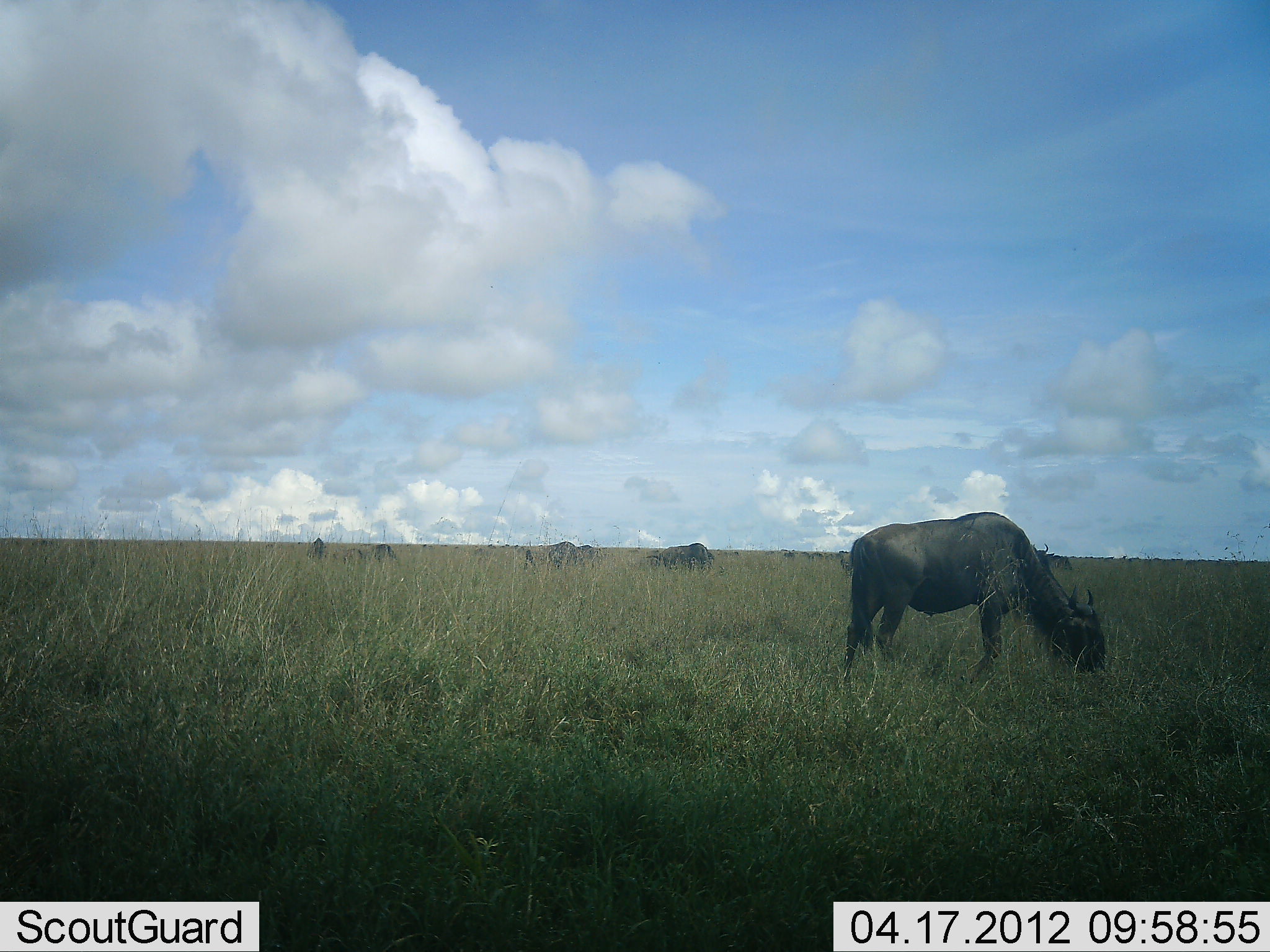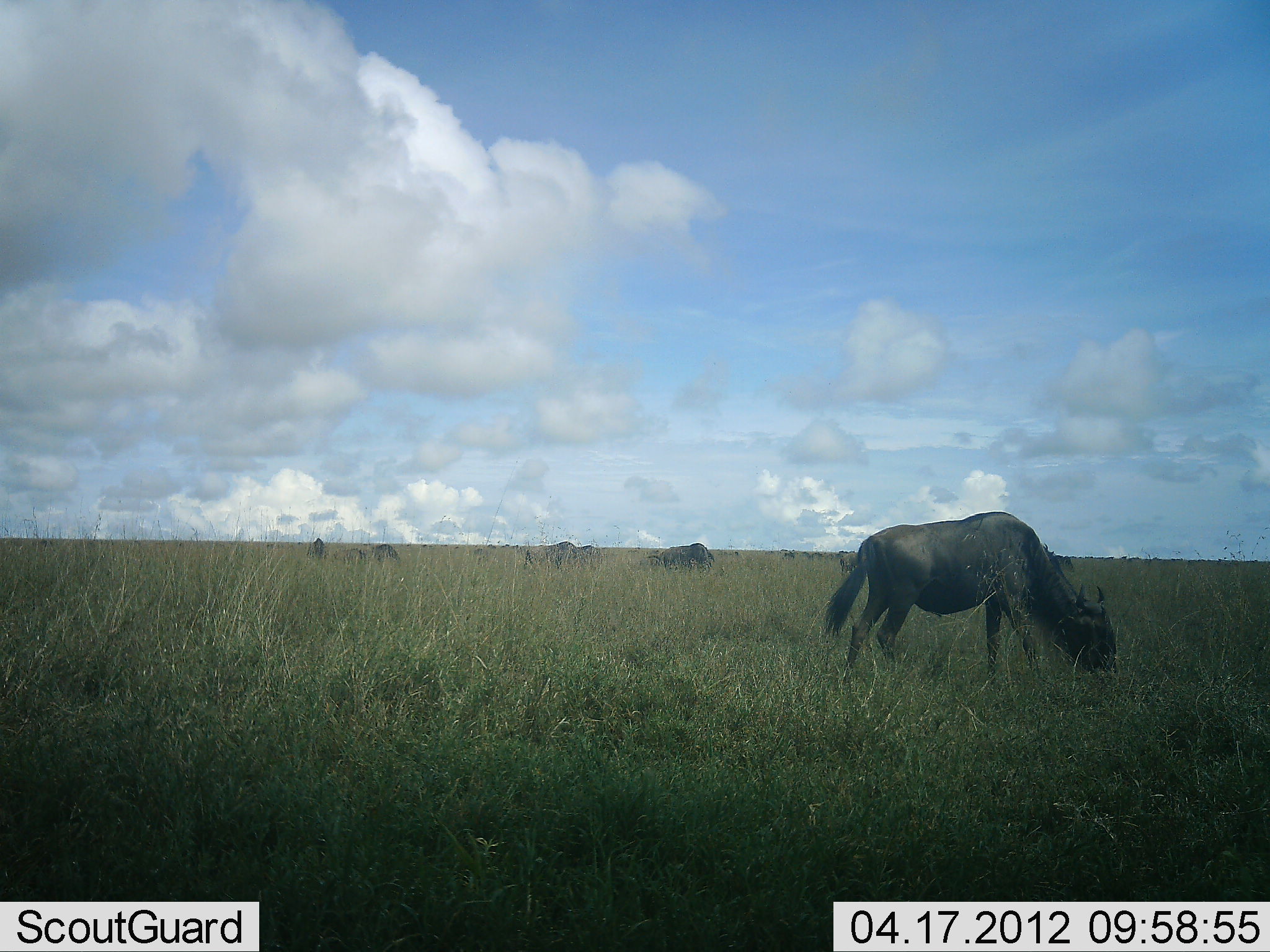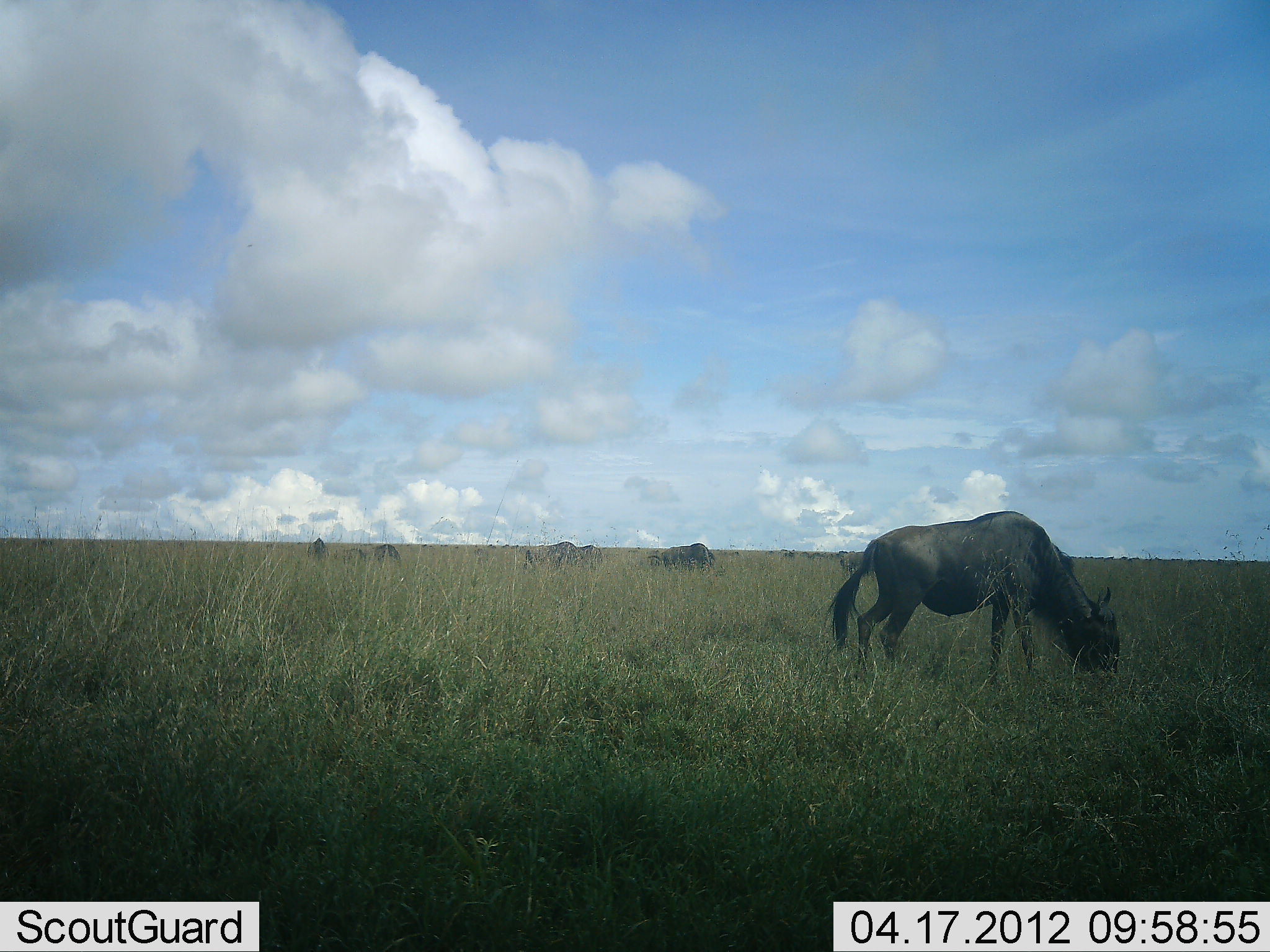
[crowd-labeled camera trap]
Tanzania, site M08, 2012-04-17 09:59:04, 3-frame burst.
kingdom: Animalia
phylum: Chordata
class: Mammalia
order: Artiodactyla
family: Bovidae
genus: Connochaetes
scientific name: Connochaetes taurinus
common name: blue wildebeest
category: wildebeest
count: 6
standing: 28%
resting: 4%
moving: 8%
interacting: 0%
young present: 4%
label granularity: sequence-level